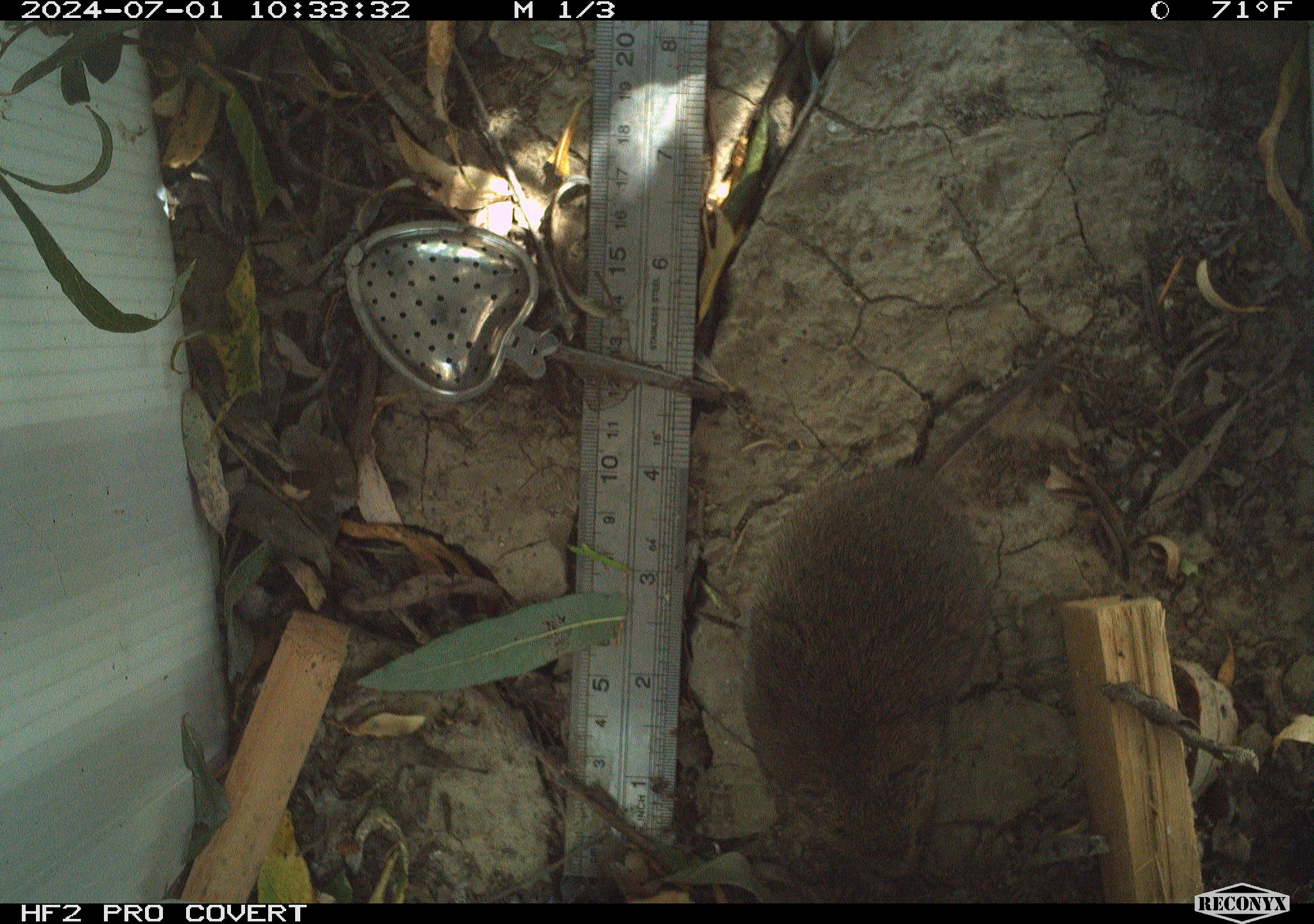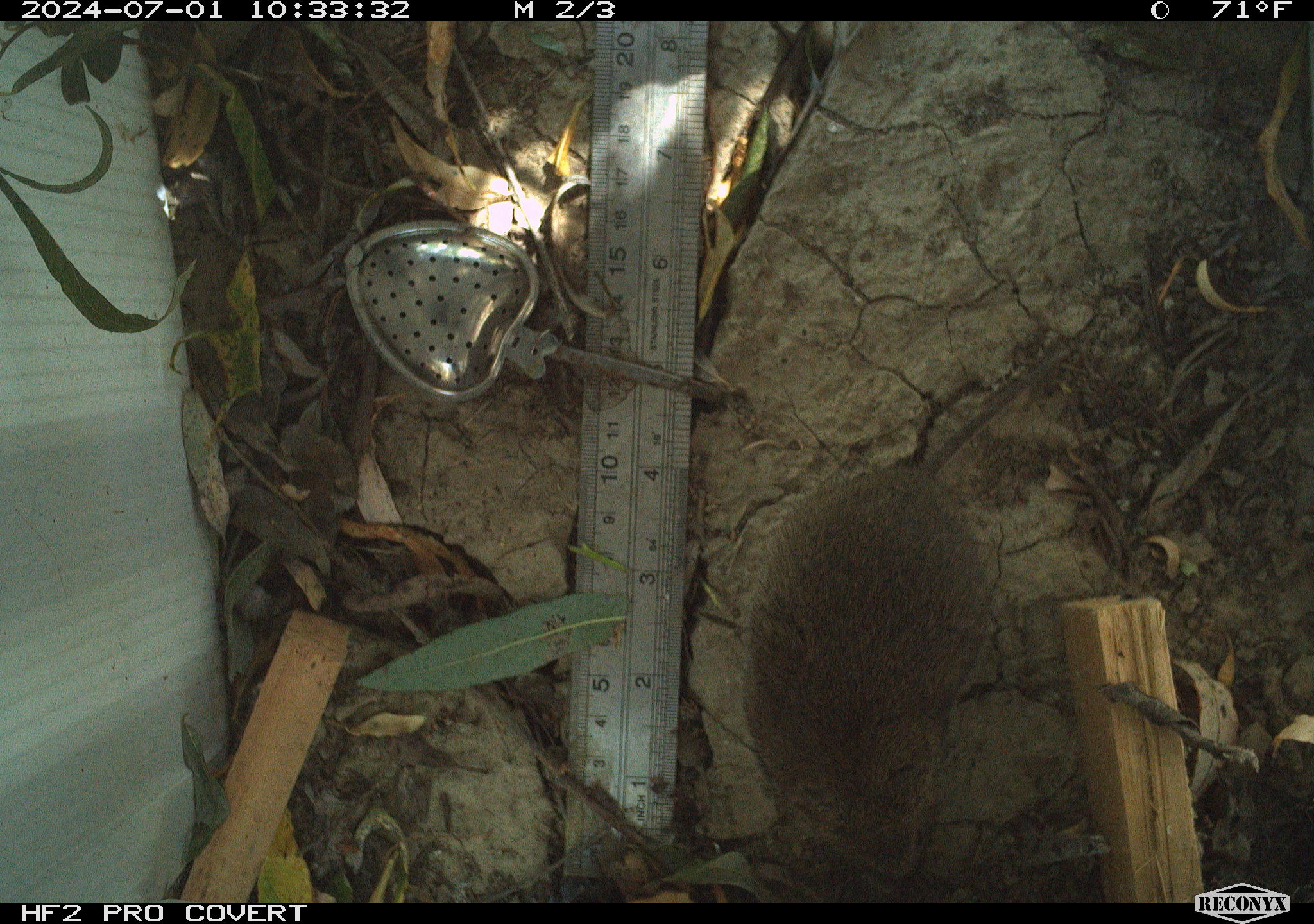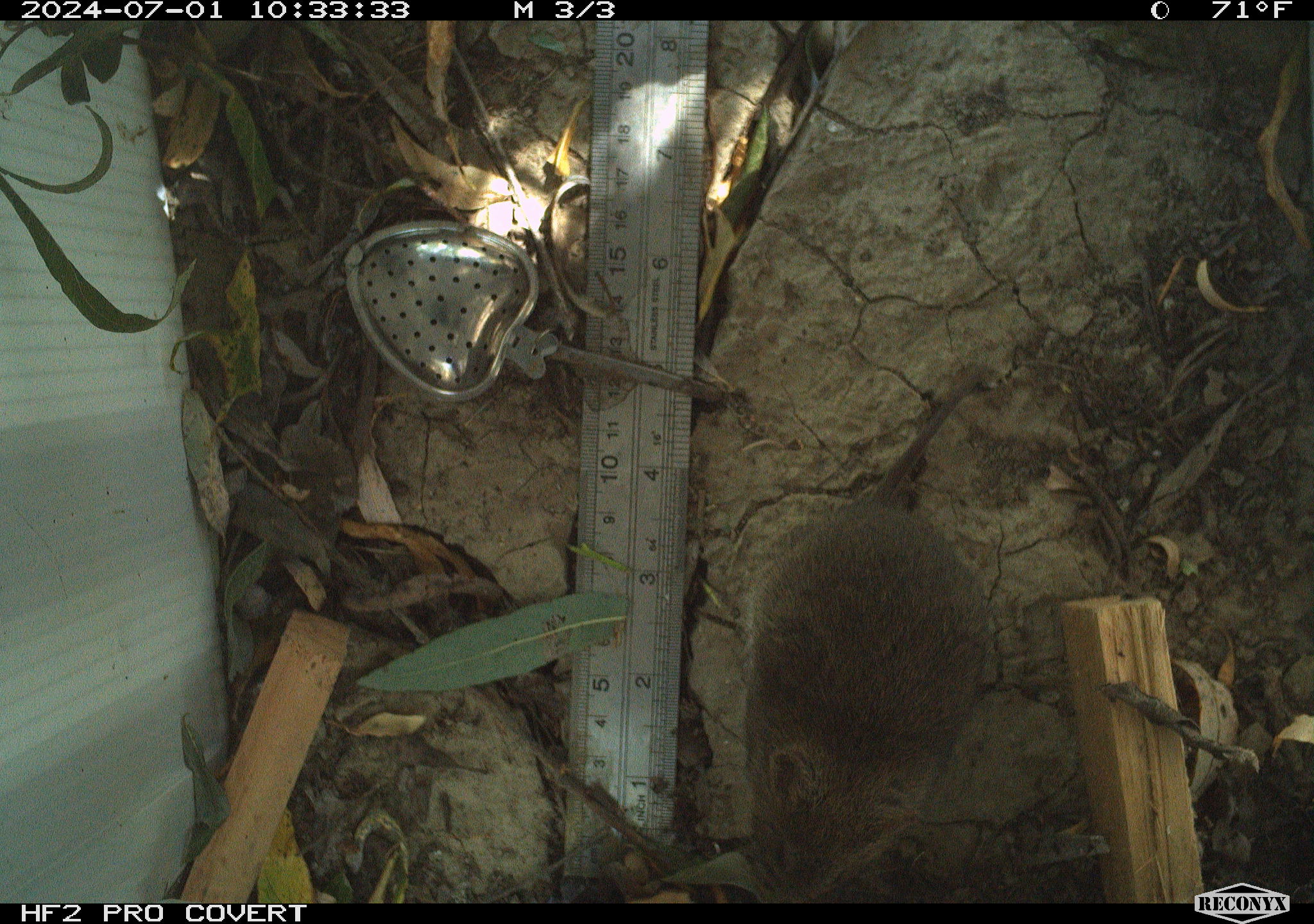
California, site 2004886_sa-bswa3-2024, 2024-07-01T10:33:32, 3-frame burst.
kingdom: Animalia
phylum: Chordata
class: Mammalia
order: Rodentia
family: Cricetidae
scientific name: Arvicolinae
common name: voles, lemmings, and muskrats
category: arvicolinae subfamily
Arvicolinae subfamily (voles, lemmings, and muskrats) (Arvicolinae).